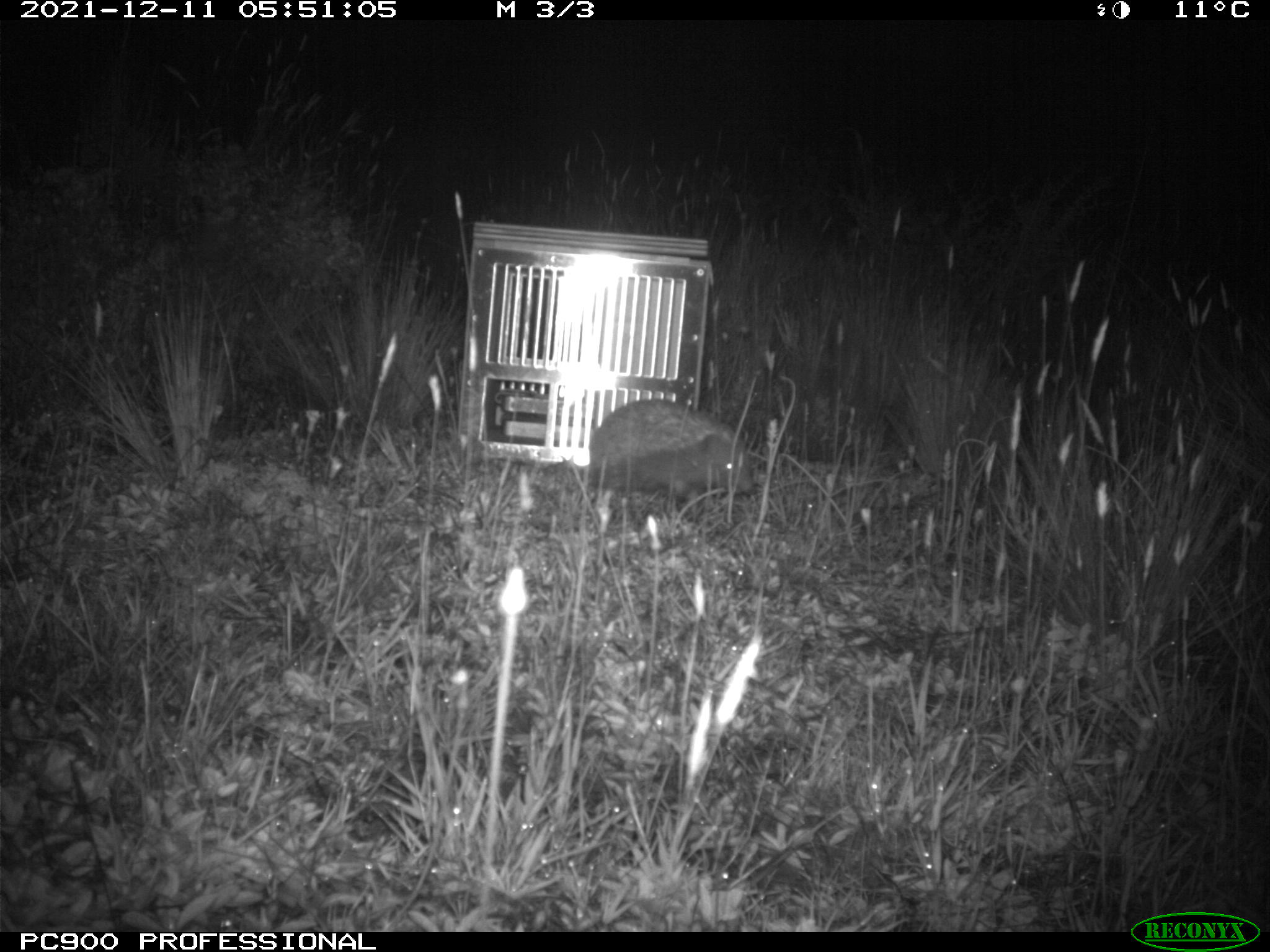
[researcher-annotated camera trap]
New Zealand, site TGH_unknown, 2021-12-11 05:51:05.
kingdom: Animalia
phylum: Chordata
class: Mammalia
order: Eulipotyphla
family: Erinaceidae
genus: Erinaceus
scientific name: Erinaceus europaeus europaeus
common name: european hedgehog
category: hedgehog